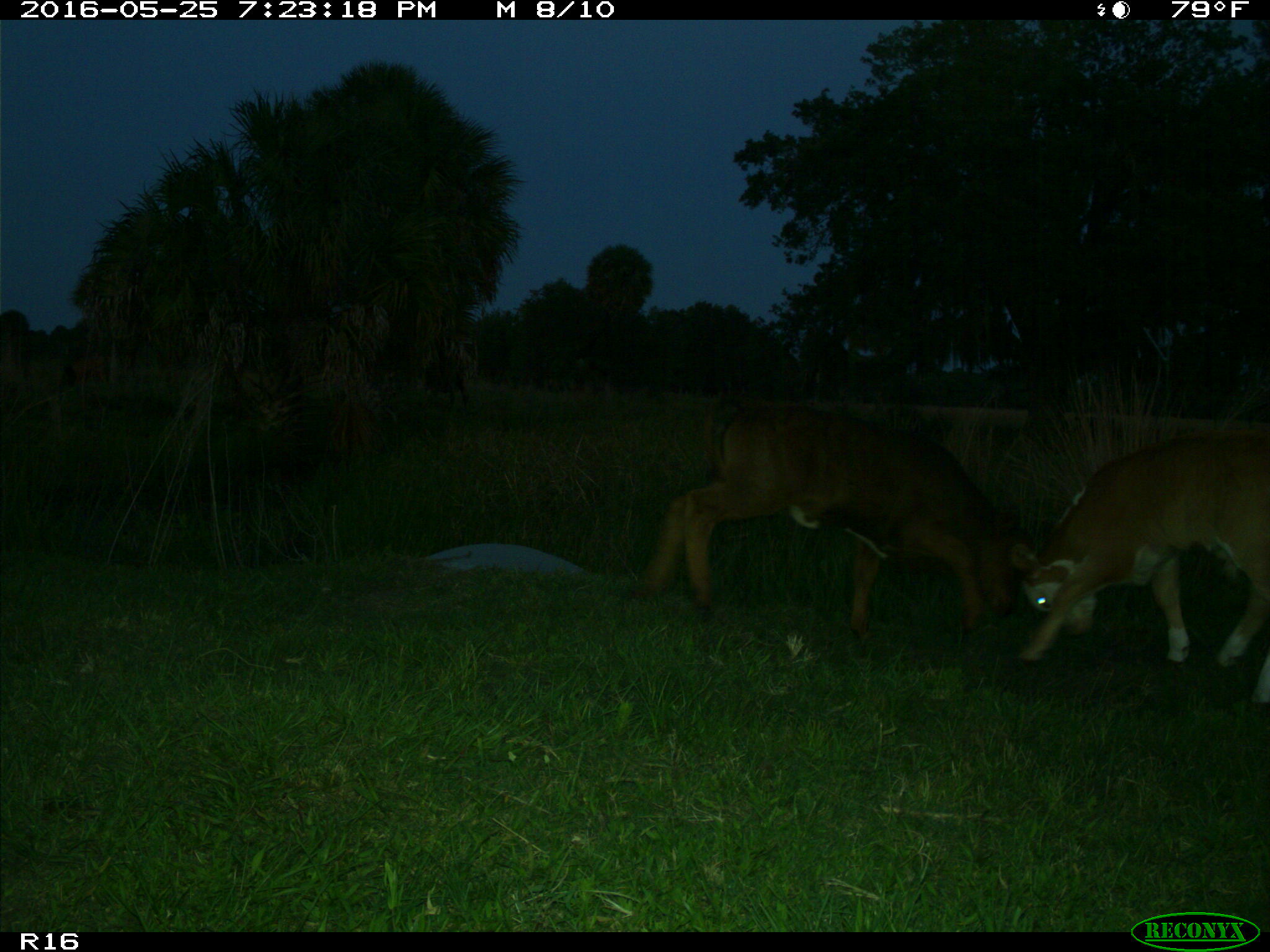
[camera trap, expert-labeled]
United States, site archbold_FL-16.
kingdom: Animalia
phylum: Chordata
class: Mammalia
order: Artiodactyla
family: Bovidae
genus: Bos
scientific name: Bos taurus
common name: domestic cow